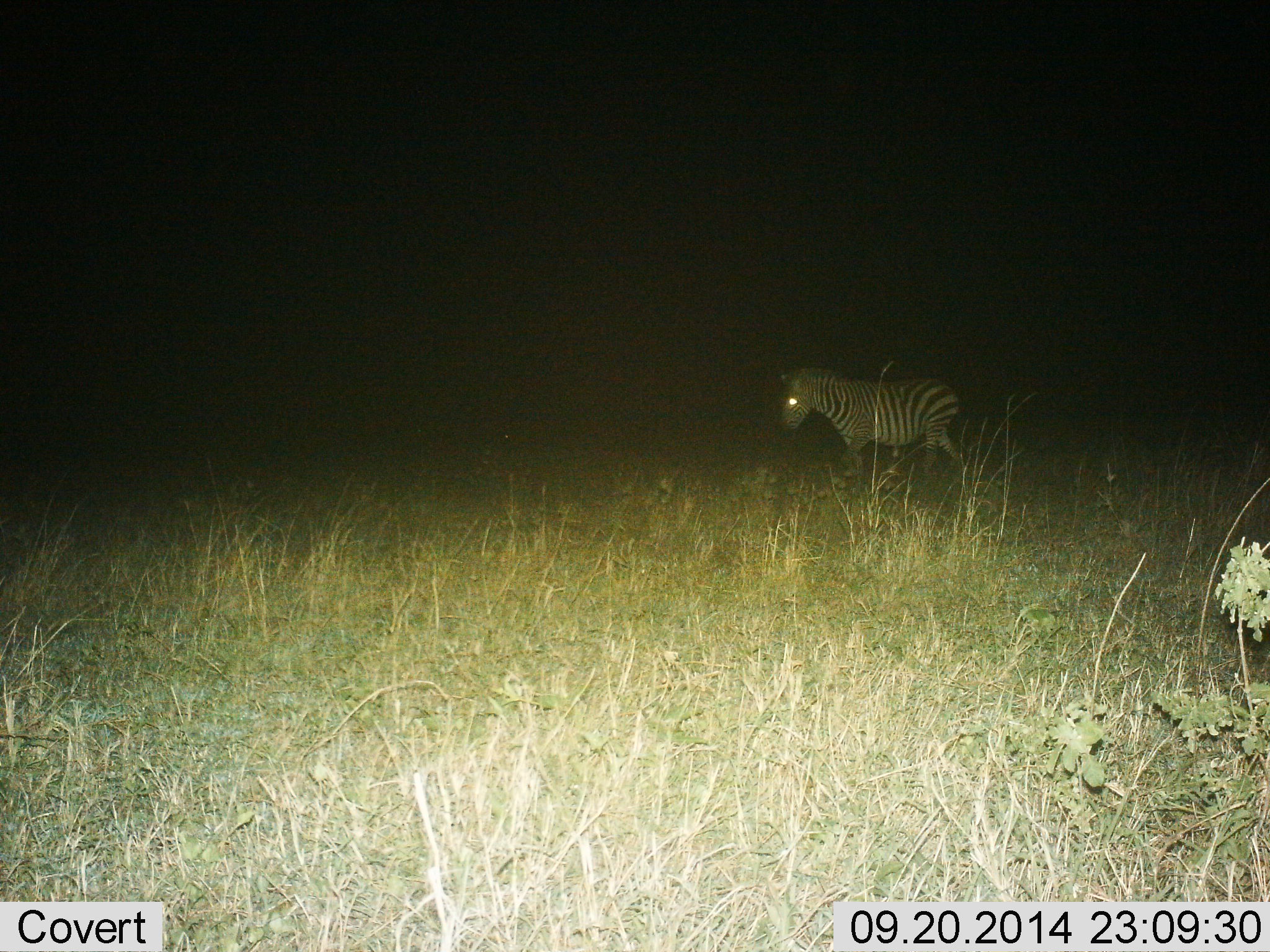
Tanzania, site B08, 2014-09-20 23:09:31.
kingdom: Animalia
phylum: Chordata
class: Mammalia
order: Perissodactyla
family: Equidae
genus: Equus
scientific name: Equus quagga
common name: plains zebra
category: zebra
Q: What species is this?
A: Zebra (plains zebra) (Equus quagga).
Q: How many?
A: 1.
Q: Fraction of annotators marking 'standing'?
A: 20%.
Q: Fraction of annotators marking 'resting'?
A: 0%.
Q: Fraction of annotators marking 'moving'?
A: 80%.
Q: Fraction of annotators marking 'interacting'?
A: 0%.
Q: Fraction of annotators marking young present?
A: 0%.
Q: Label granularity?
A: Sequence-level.